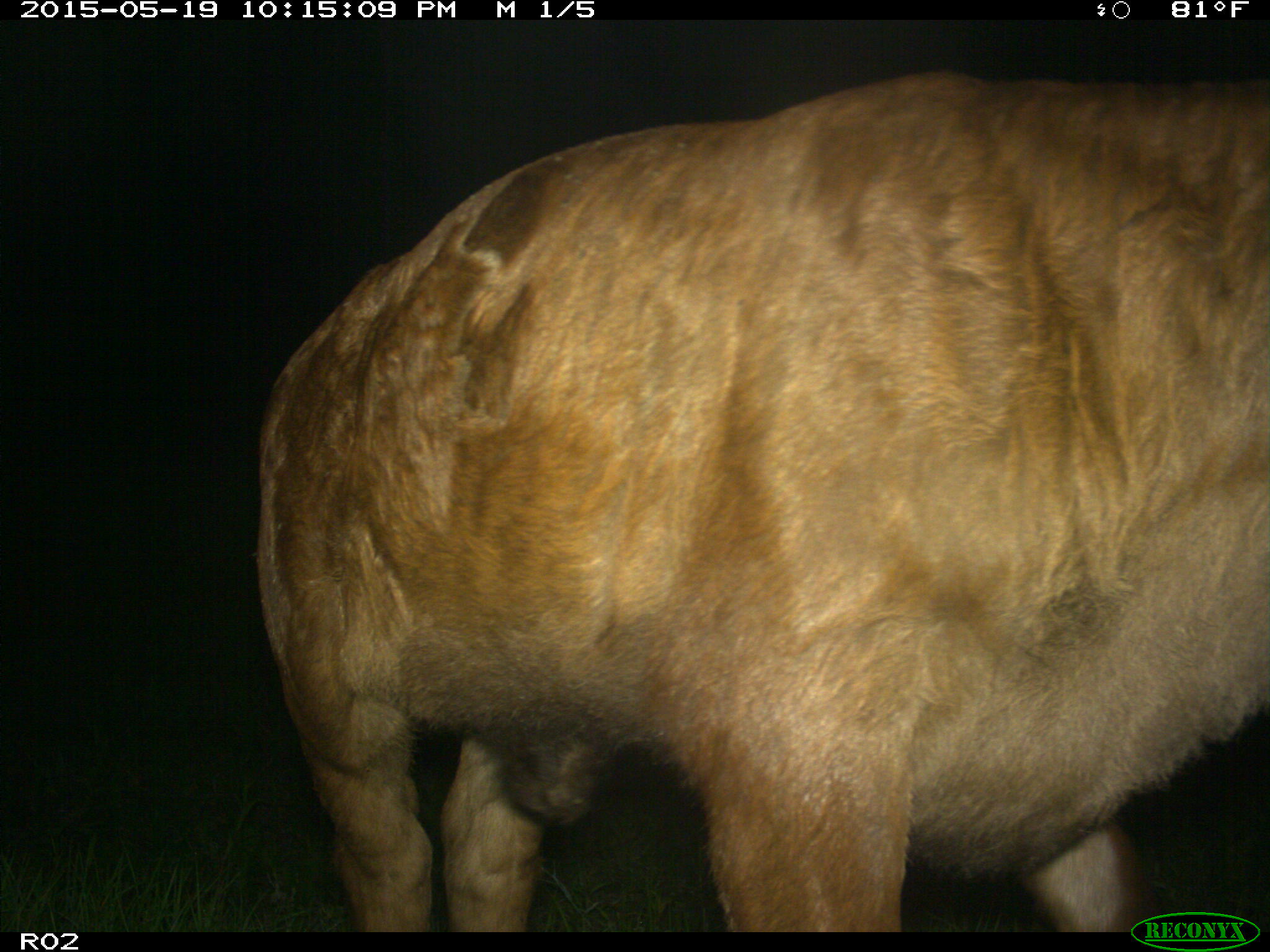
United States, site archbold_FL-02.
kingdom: Animalia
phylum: Chordata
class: Mammalia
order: Artiodactyla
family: Bovidae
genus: Bos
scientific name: Bos taurus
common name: domestic cow